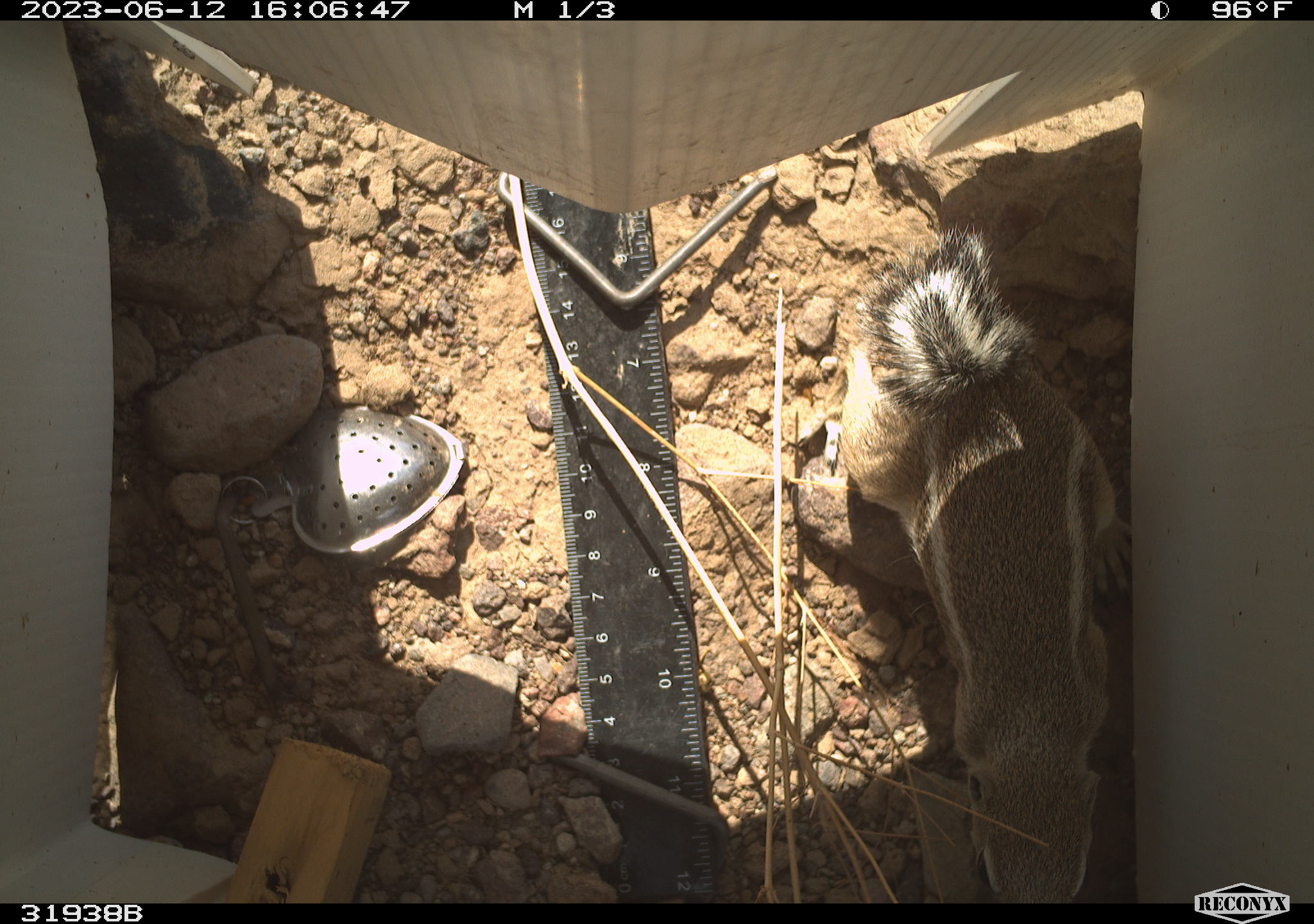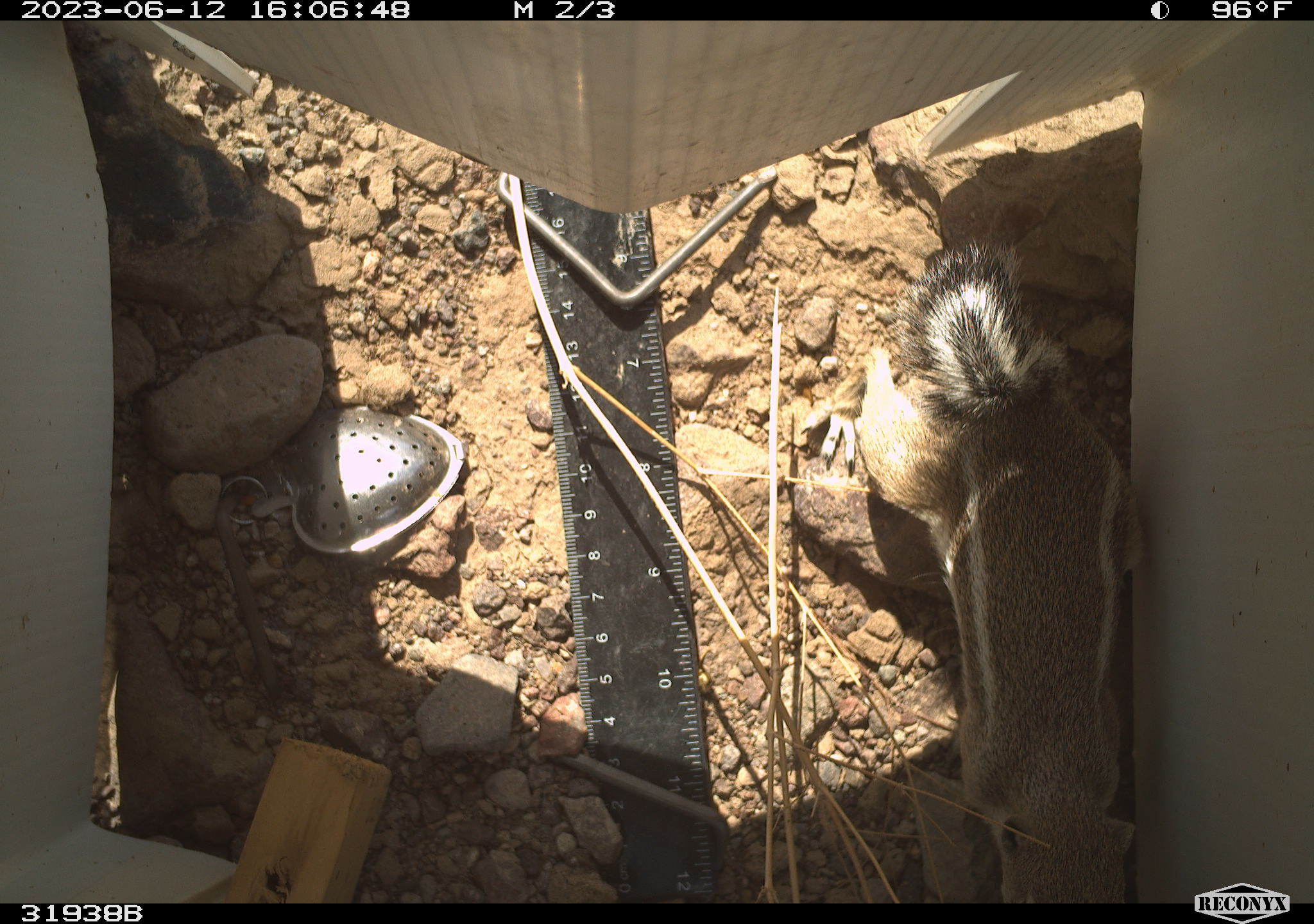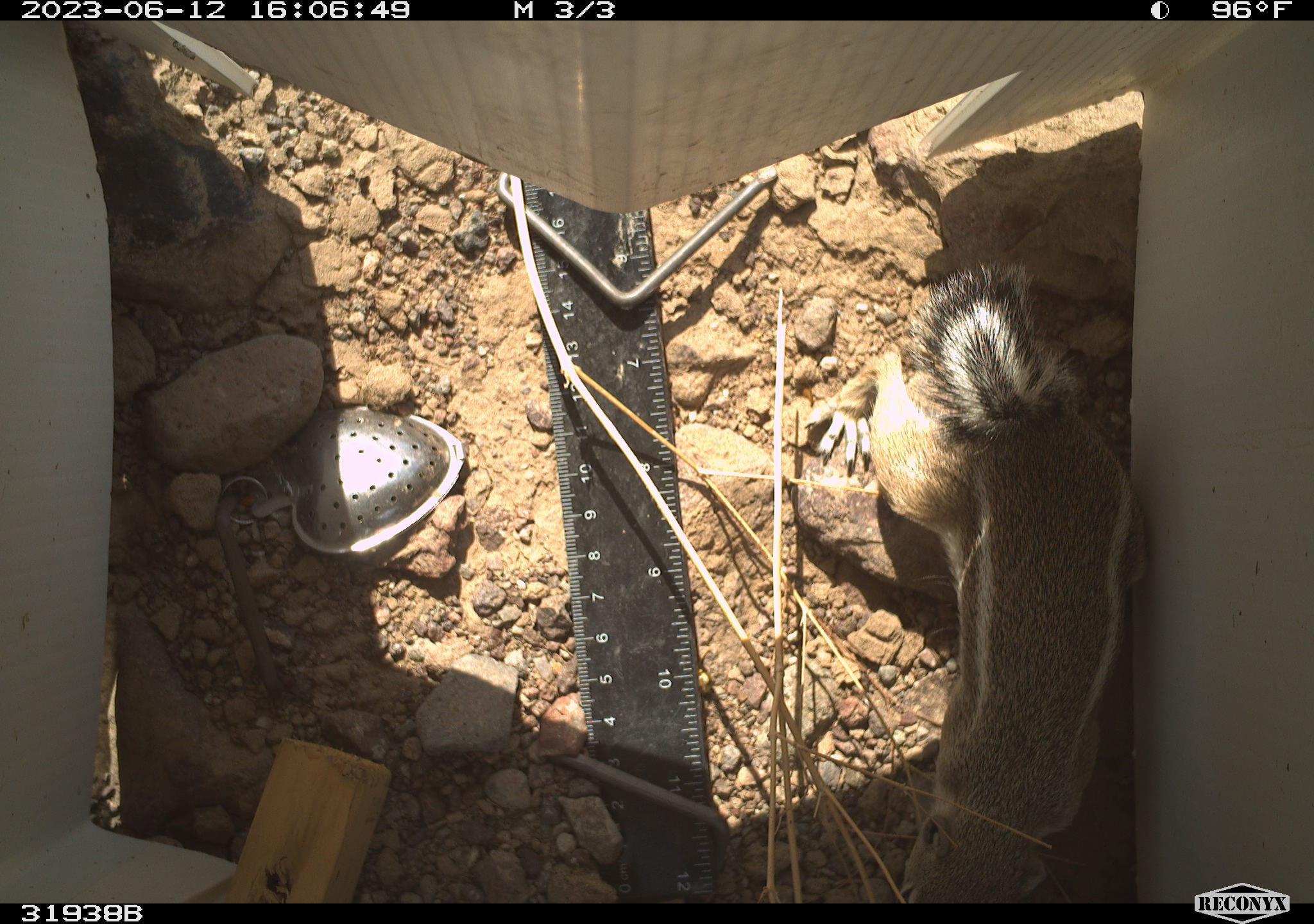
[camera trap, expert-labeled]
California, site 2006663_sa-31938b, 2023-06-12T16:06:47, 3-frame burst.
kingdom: Animalia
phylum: Chordata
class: Mammalia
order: Rodentia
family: Sciuridae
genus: Ammospermophilus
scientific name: Ammospermophilus leucurus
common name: white-tailed antelope squirrel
White-tailed antelope squirrel (Ammospermophilus leucurus).